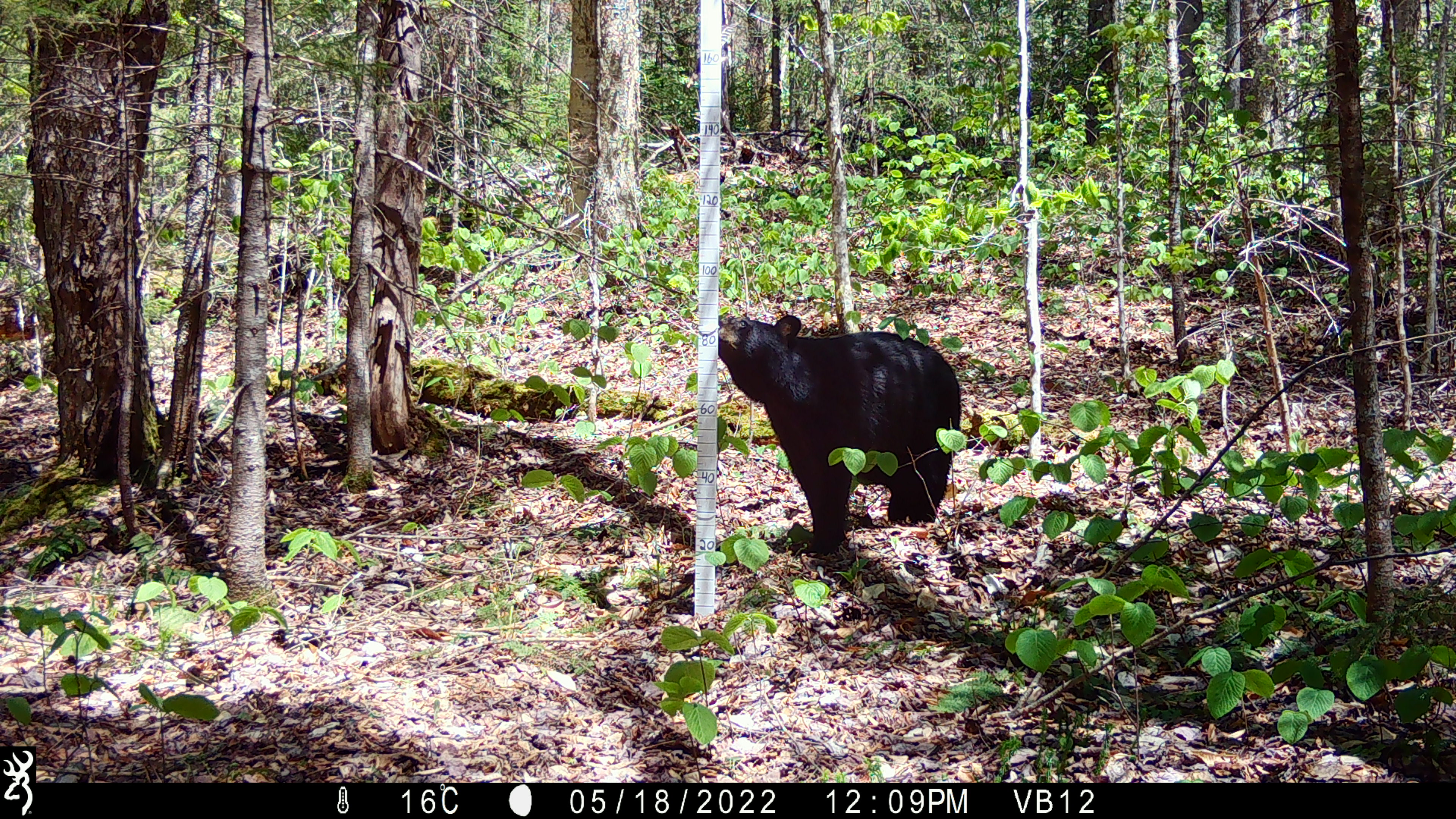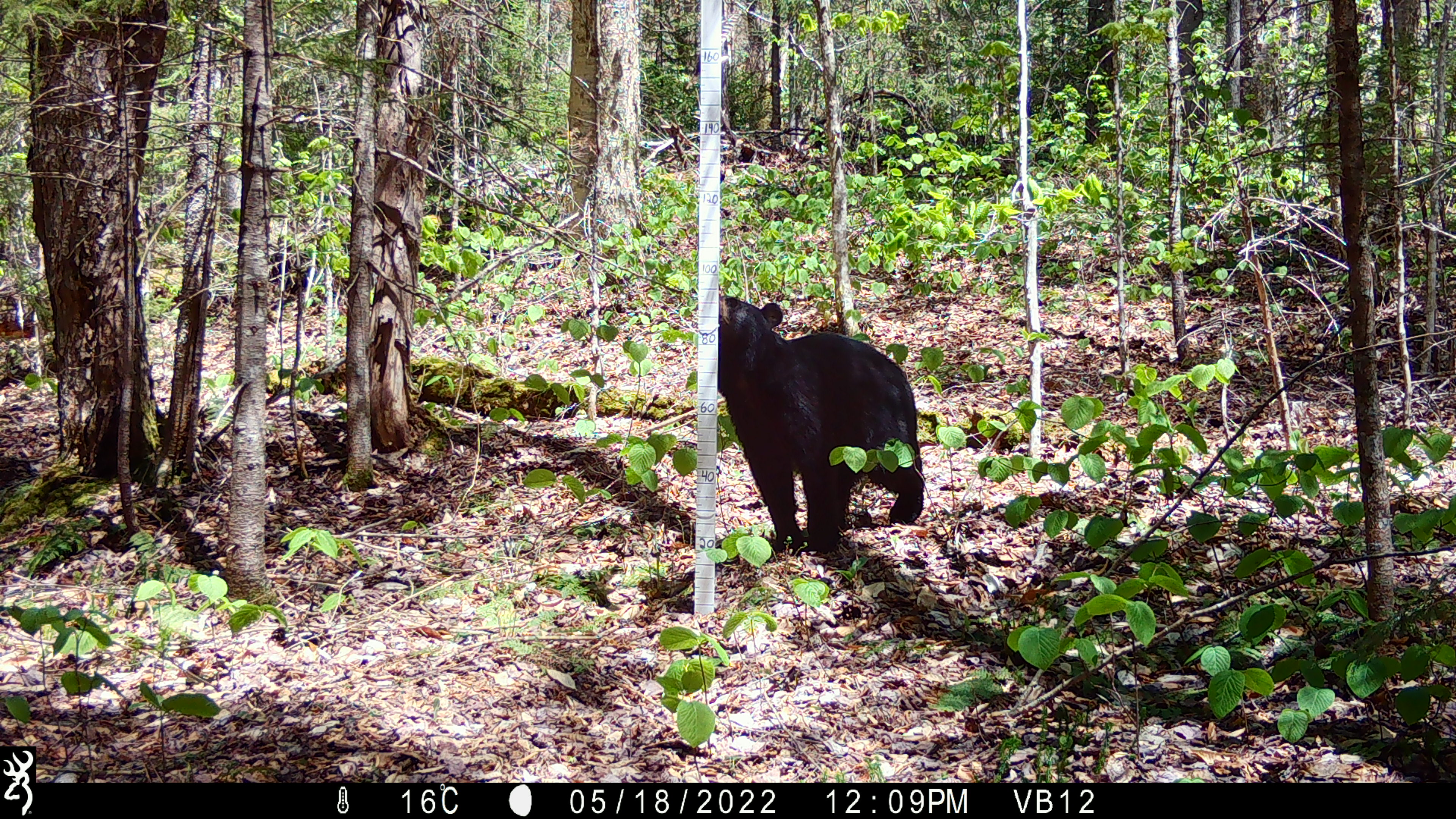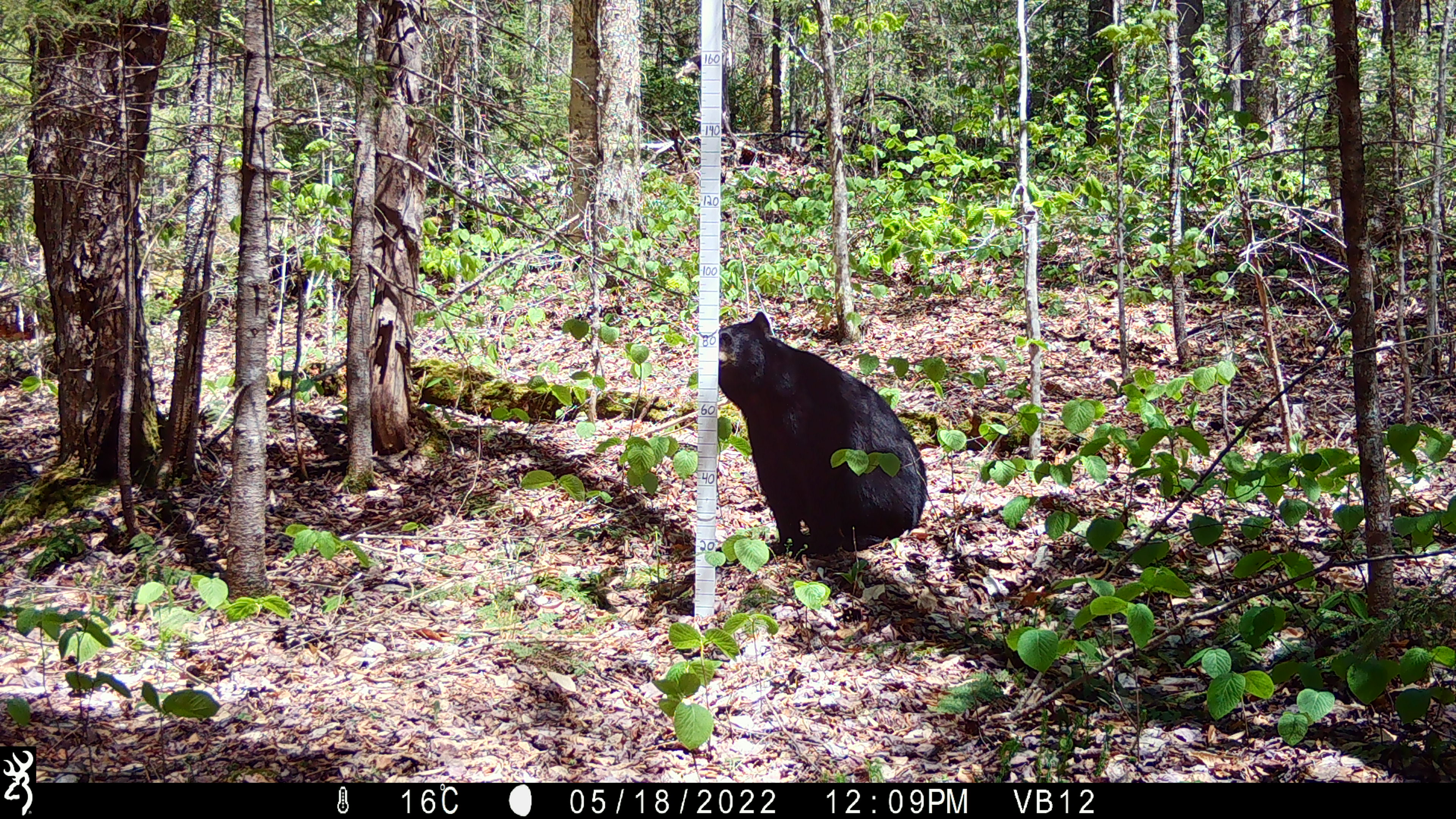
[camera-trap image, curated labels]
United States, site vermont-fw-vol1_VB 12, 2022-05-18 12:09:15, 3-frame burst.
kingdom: Animalia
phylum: Chordata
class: Mammalia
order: Carnivora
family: Ursidae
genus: Ursus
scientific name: Ursus americanus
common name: black bear